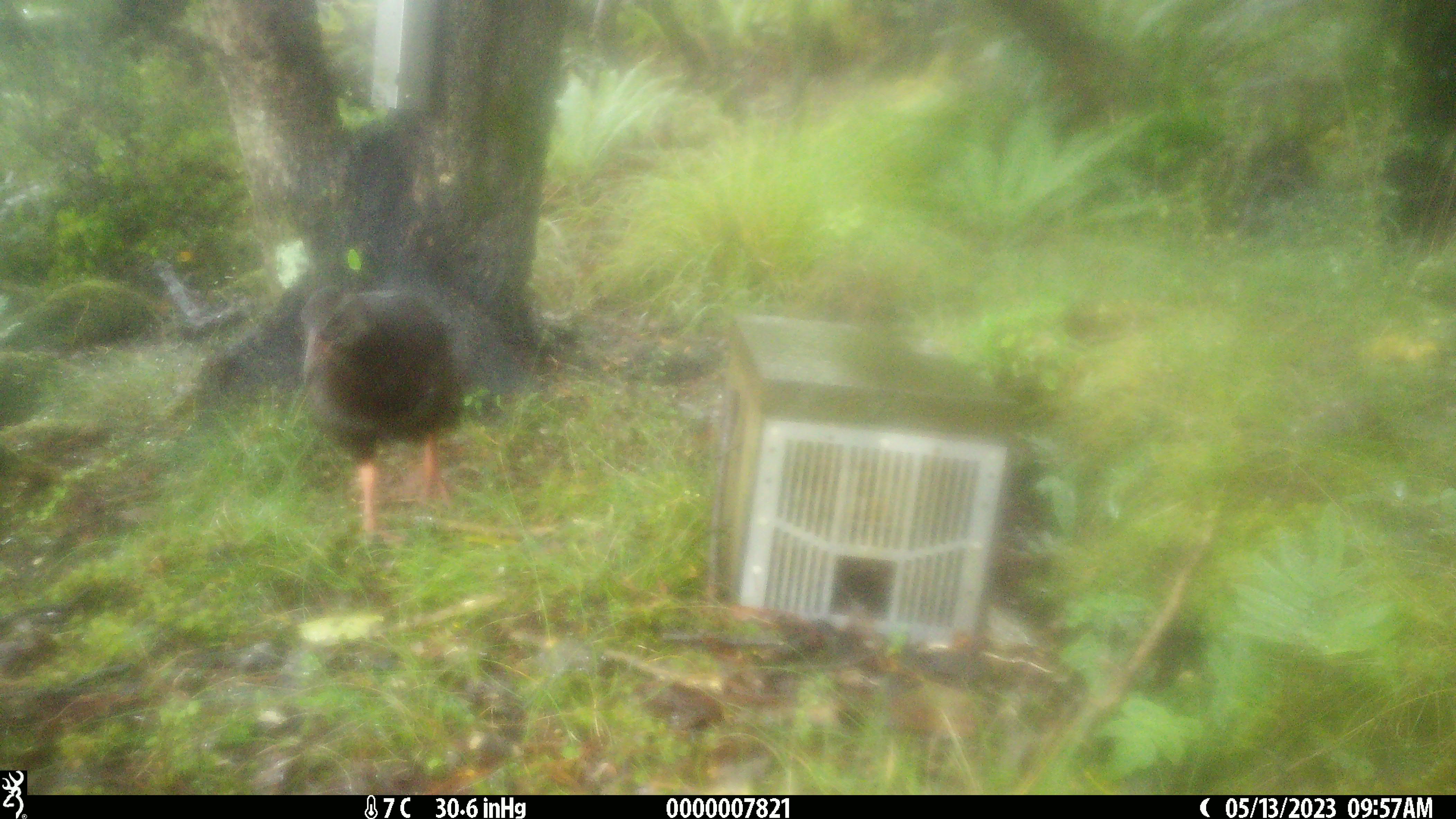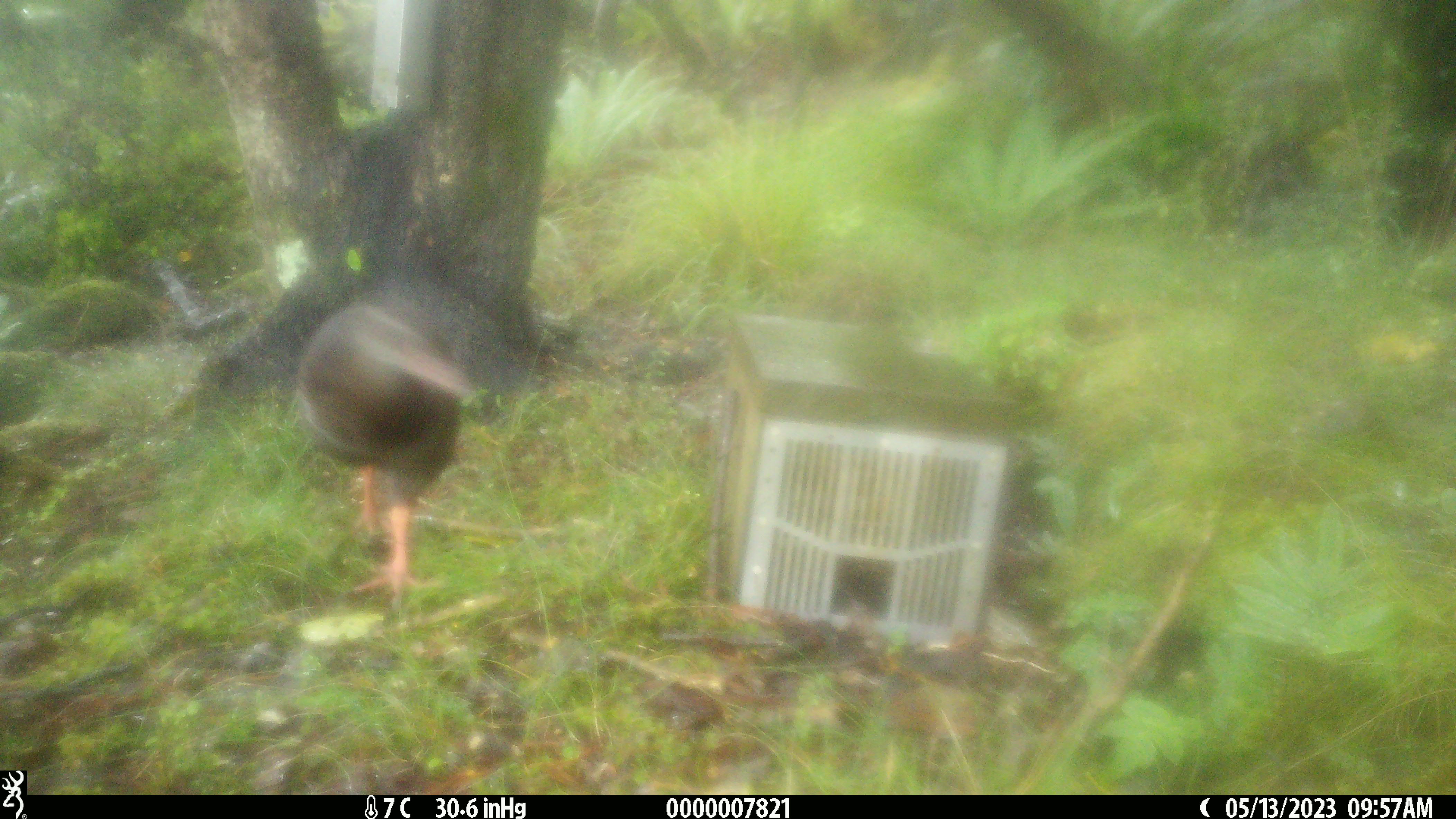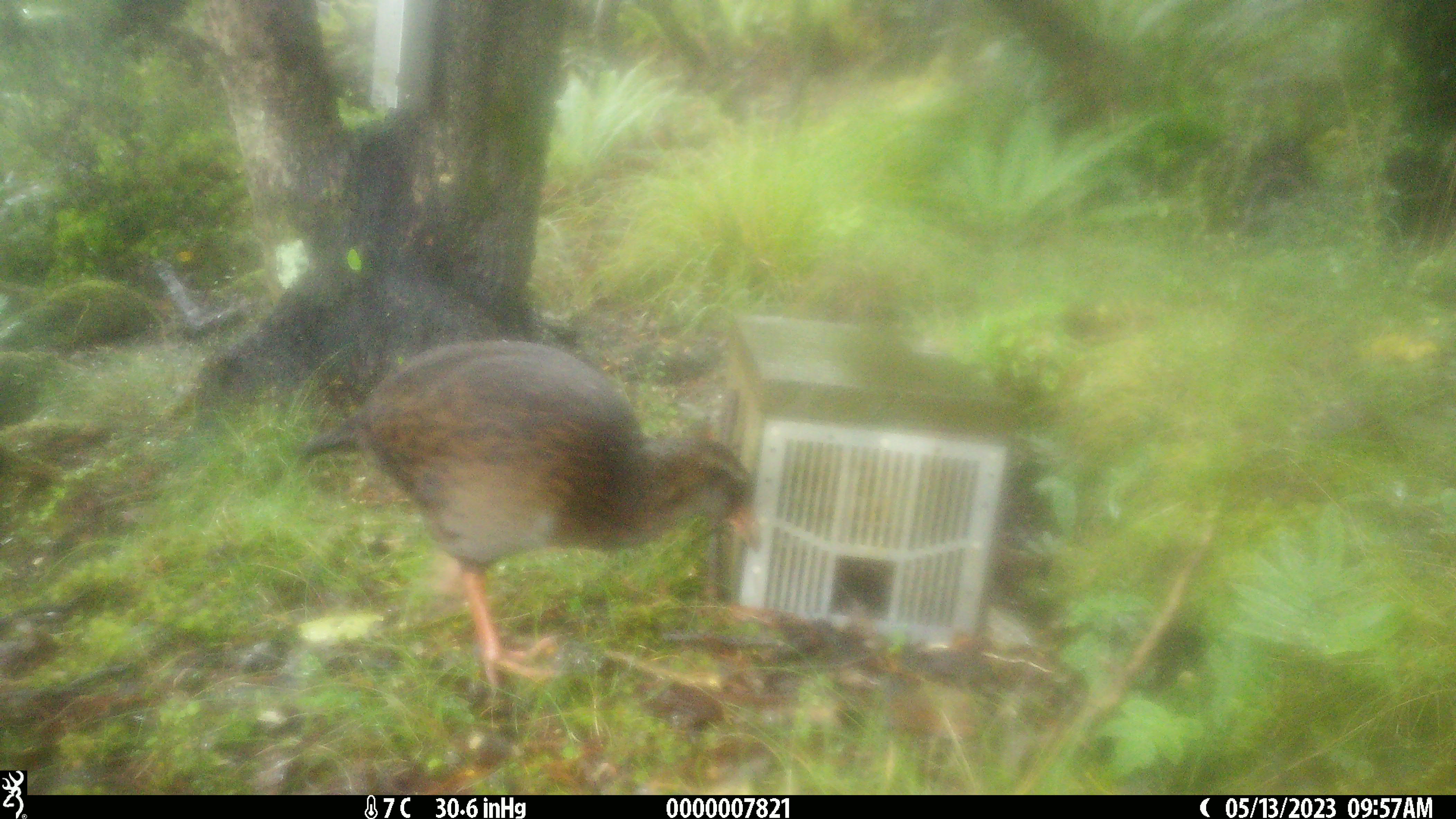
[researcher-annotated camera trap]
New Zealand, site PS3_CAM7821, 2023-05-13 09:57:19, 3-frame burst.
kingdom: Animalia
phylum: Chordata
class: Aves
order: Gruiformes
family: Rallidae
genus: Gallirallus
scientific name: Gallirallus australis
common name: weka